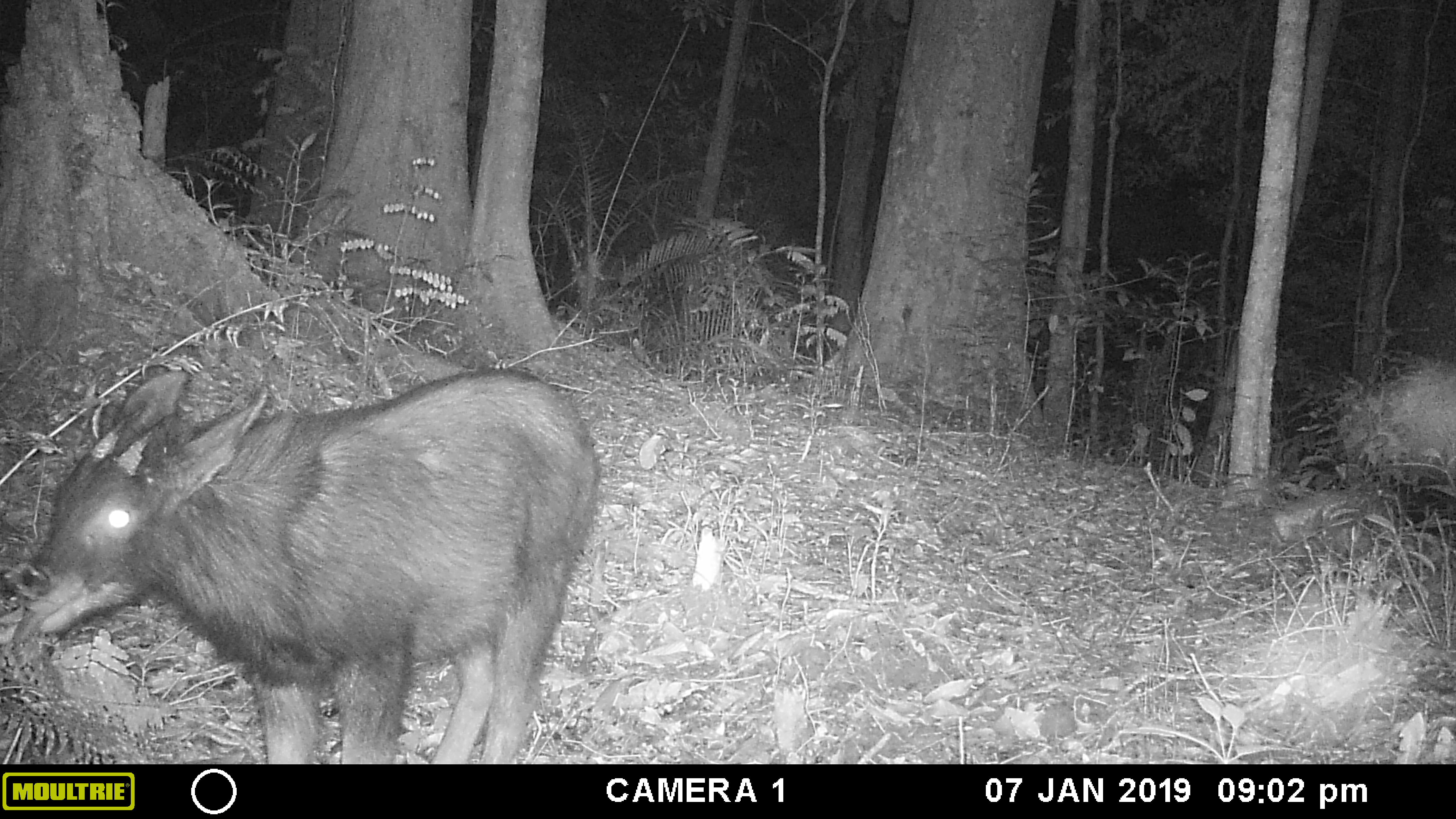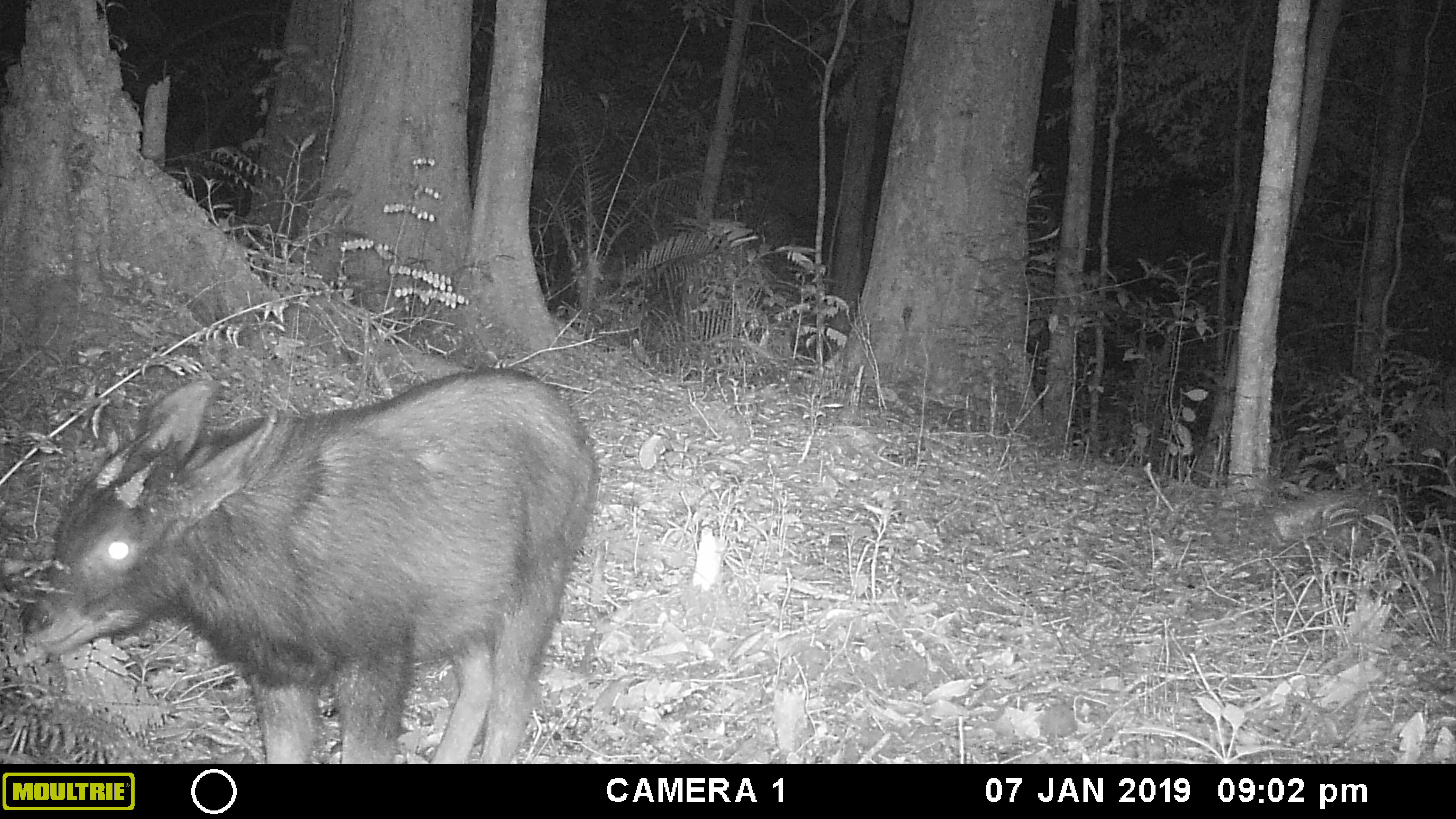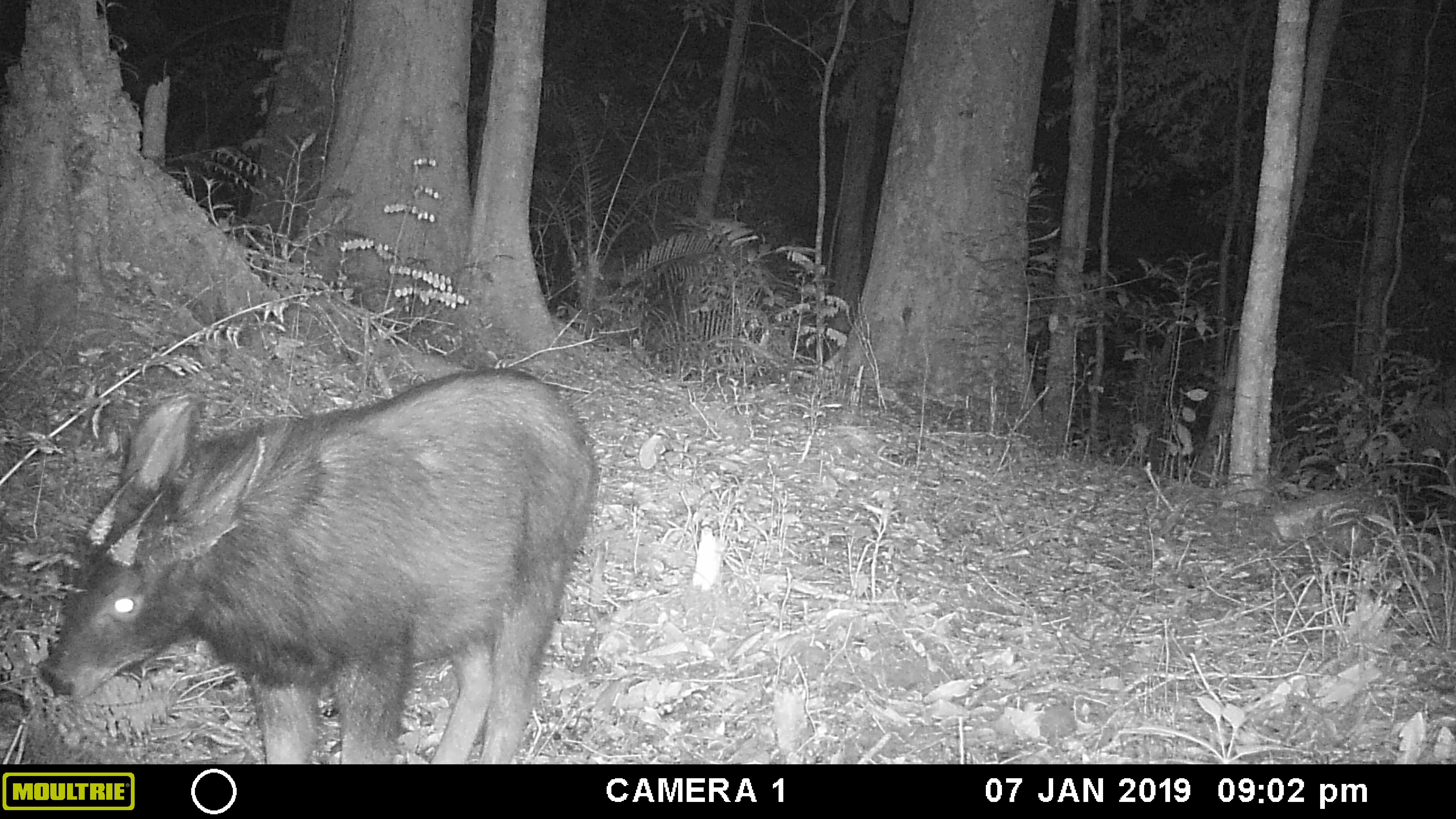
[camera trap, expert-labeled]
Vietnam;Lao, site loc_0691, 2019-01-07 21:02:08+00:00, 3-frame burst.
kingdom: Animalia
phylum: Chordata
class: Mammalia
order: Artiodactyla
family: Bovidae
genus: Capricornis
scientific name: Capricornis sumatraensis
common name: chinese serow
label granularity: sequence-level